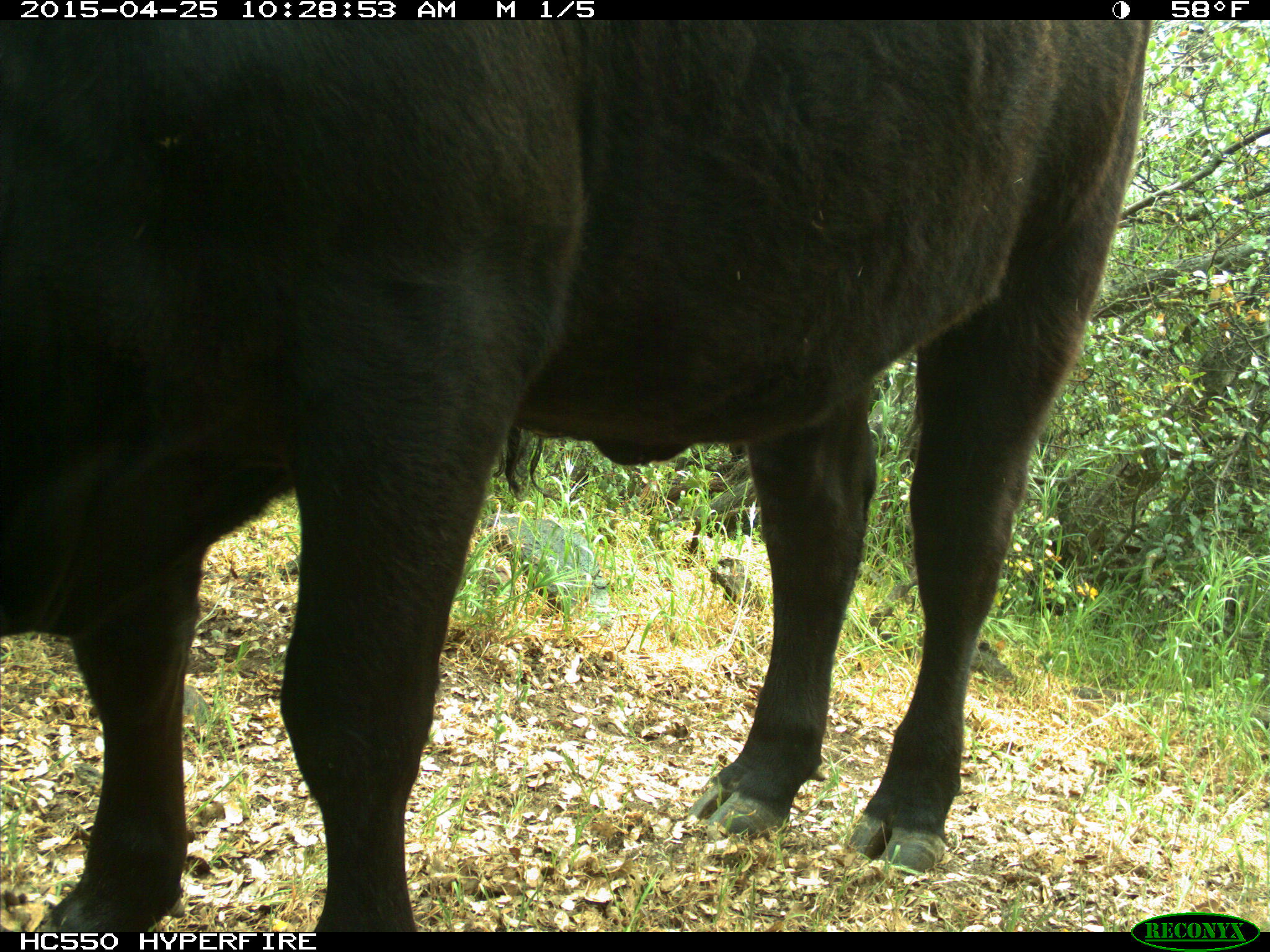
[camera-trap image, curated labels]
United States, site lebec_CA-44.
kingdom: Animalia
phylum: Chordata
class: Mammalia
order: Artiodactyla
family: Suidae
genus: Sus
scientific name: Sus scrofa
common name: wild boar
Sus scrofa (wild boar).